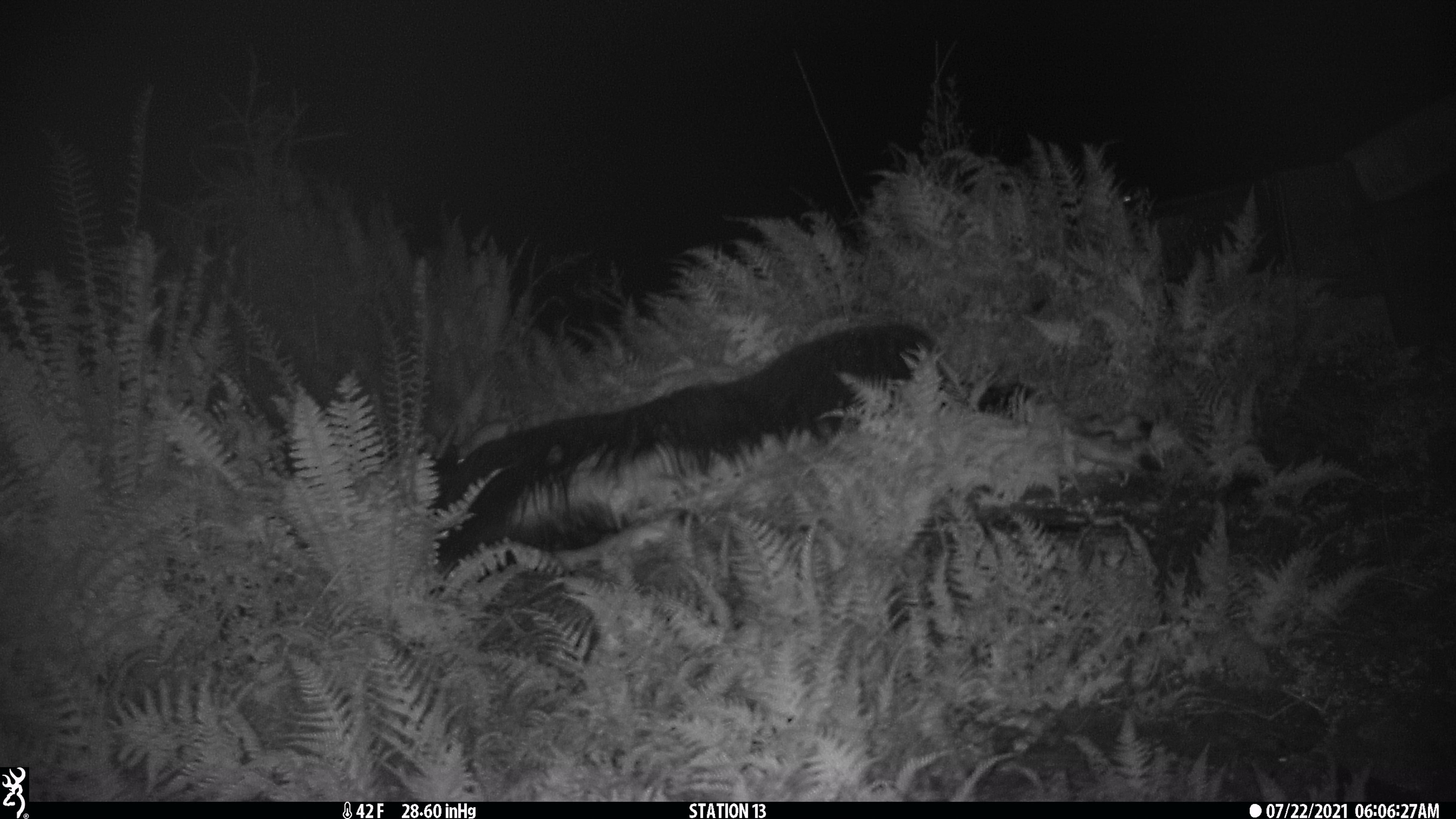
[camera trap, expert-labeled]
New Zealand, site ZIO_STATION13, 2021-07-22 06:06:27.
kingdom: Animalia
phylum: Chordata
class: Mammalia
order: Rodentia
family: Muridae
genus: Rattus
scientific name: Rattus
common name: rat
Rat (Rattus).